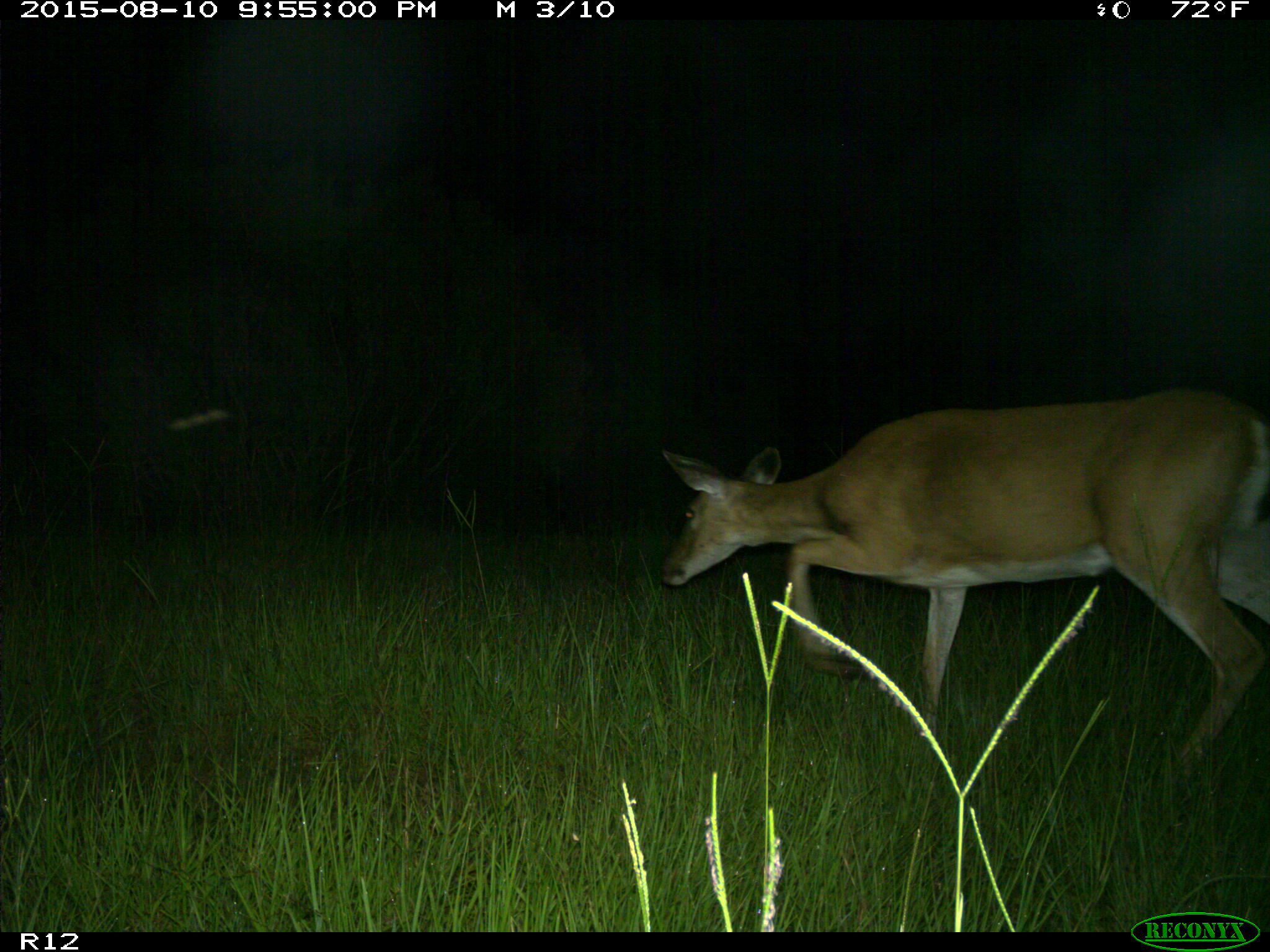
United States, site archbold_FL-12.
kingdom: Animalia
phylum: Chordata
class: Mammalia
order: Artiodactyla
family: Cervidae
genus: Odocoileus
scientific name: Odocoileus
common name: deer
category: unidentified deer